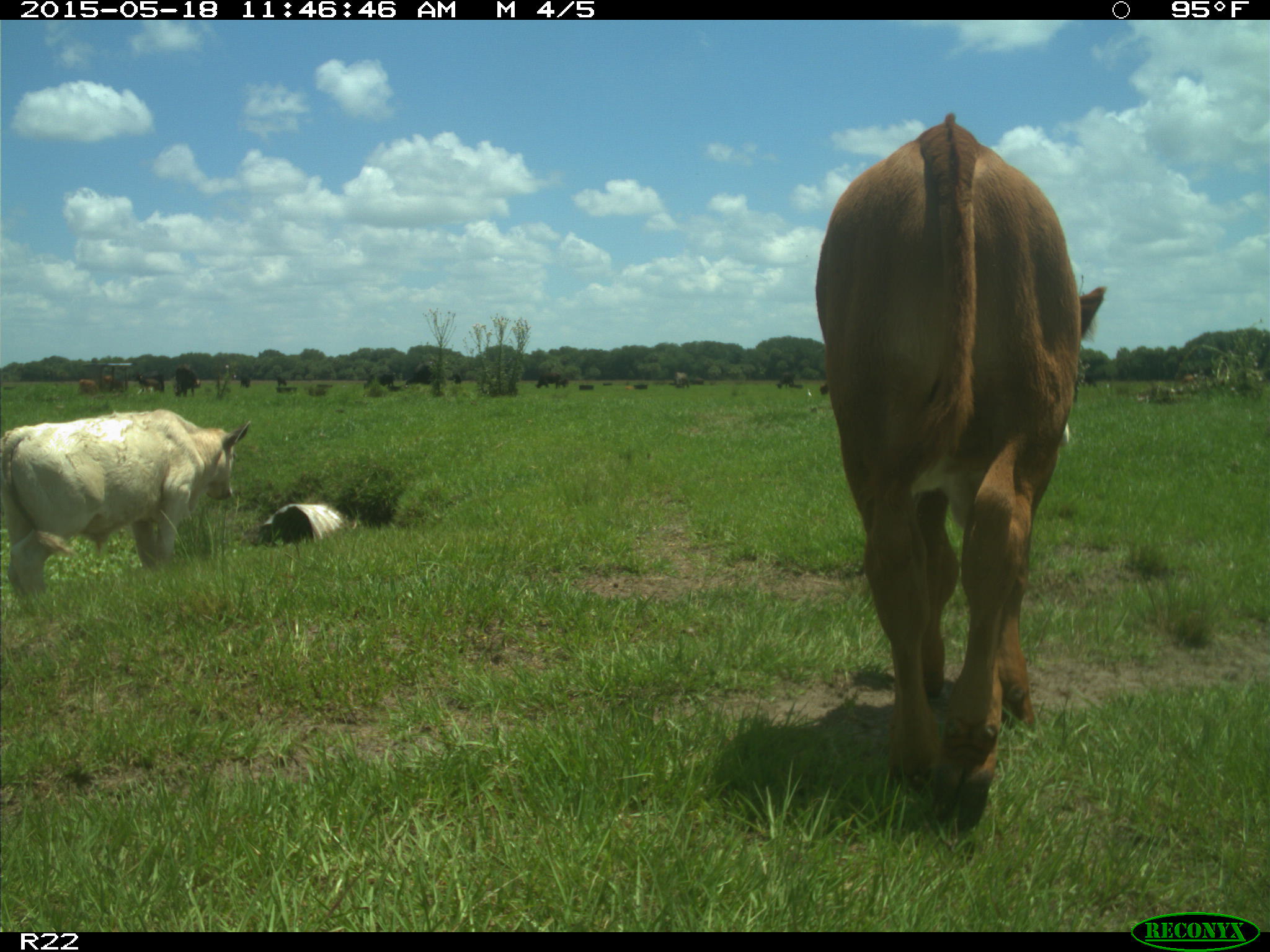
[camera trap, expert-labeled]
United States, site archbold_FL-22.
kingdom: Animalia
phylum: Chordata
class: Mammalia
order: Artiodactyla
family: Bovidae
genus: Bos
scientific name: Bos taurus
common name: domestic cow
Bos taurus (domestic cow).